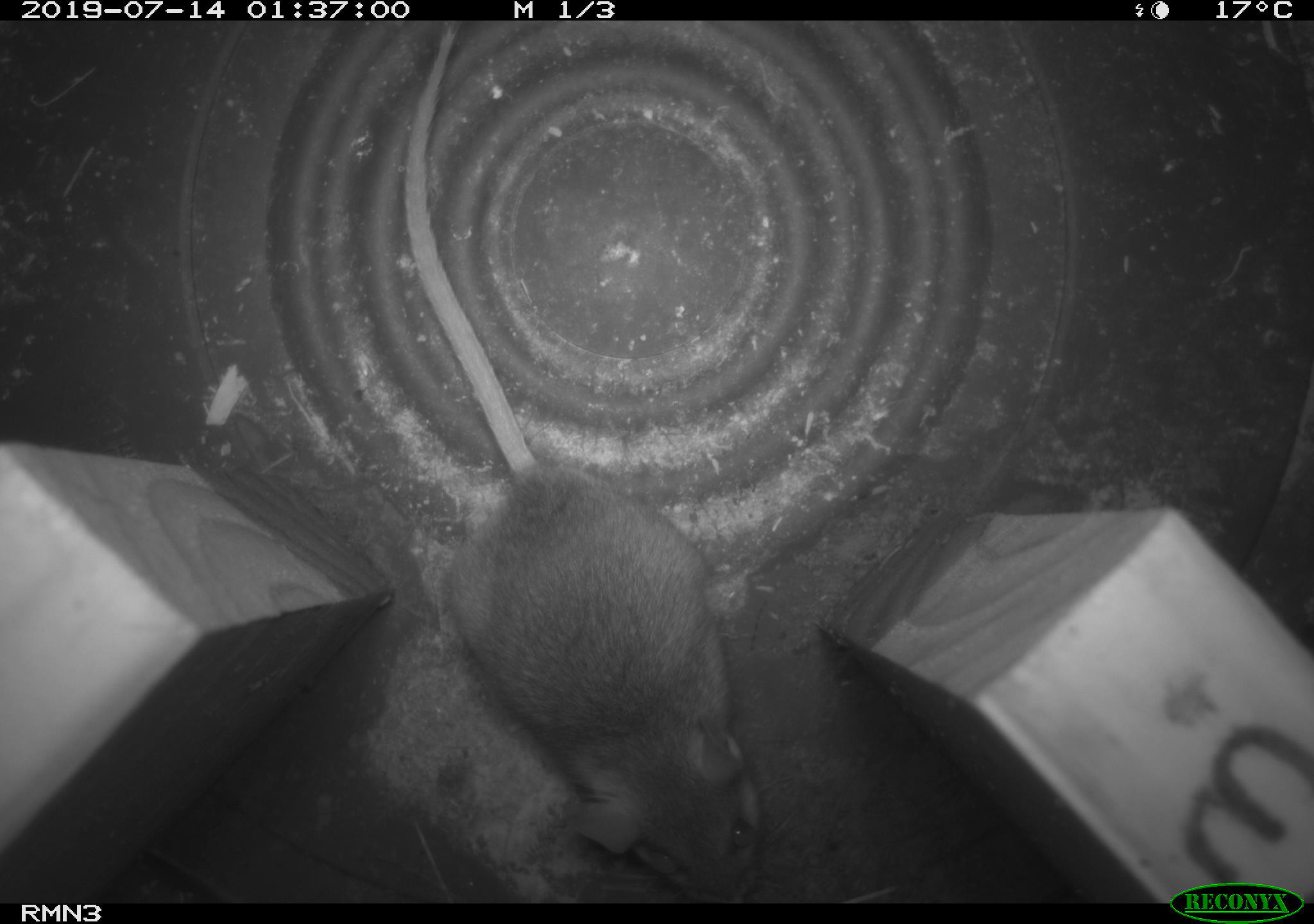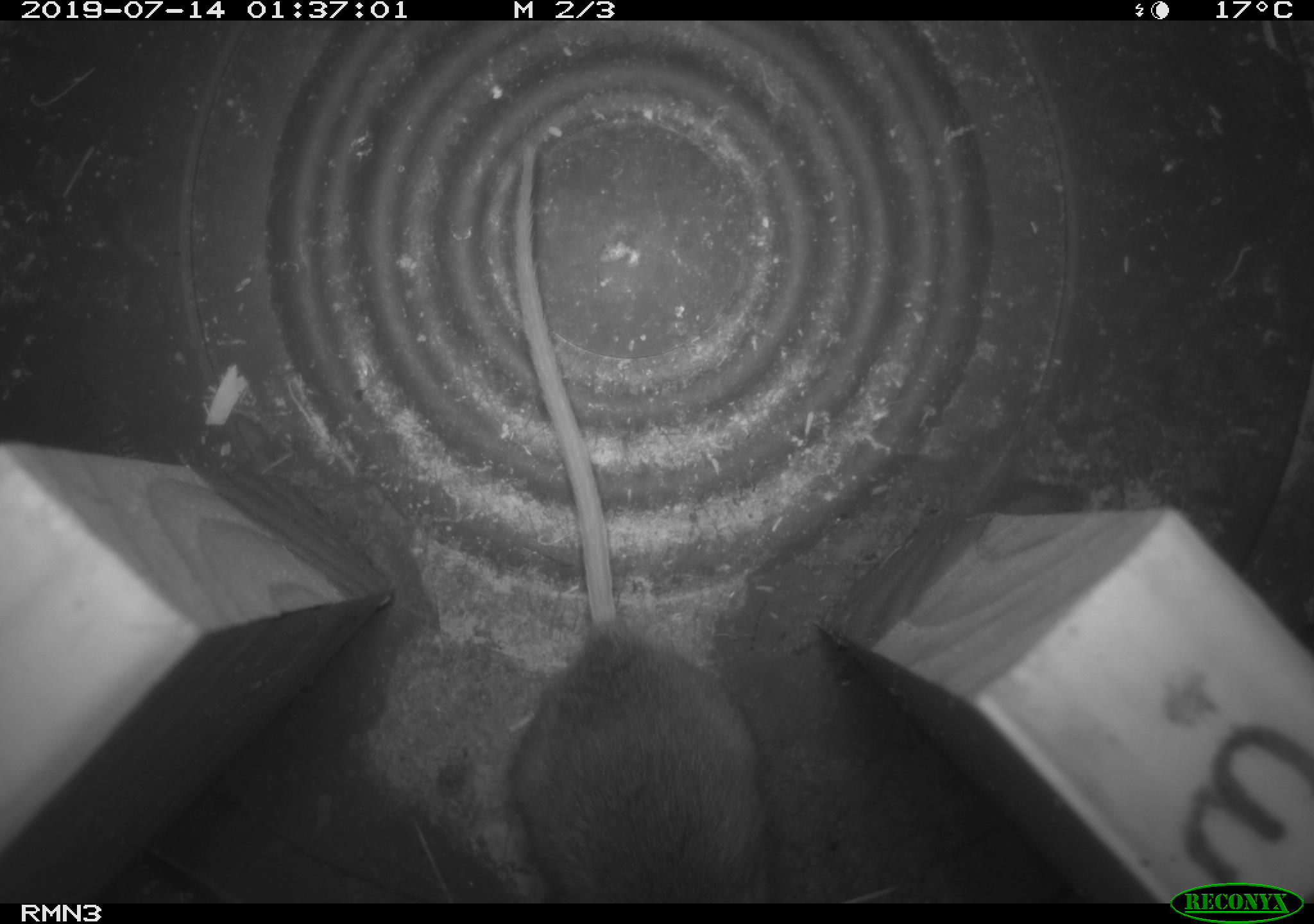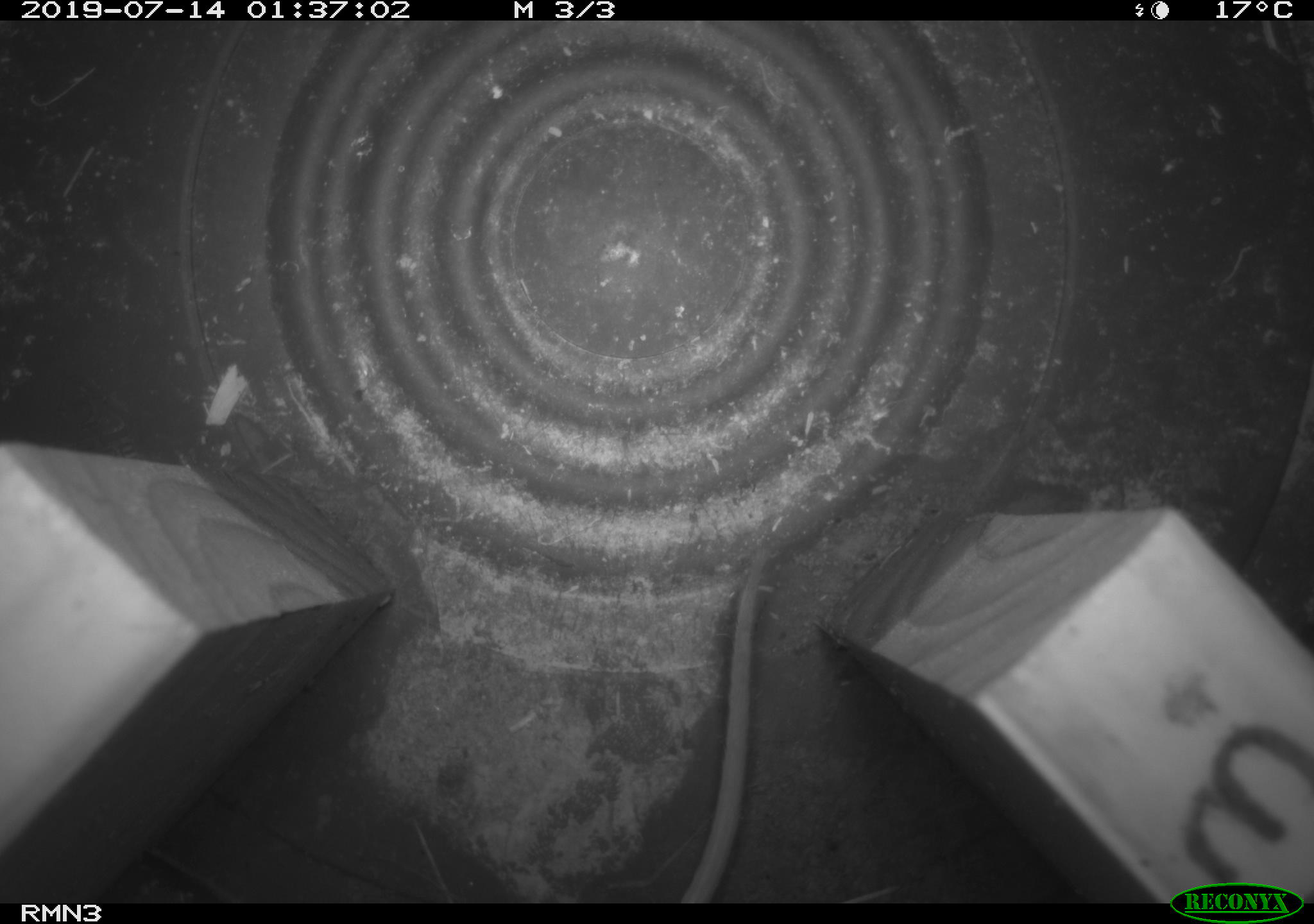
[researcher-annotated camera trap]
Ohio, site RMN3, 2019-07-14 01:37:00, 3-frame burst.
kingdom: Animalia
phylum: Chordata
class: Mammalia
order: Rodentia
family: Cricetidae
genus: Peromyscus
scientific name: Peromyscus leucopus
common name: white-footed mouse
White-footed mouse (Peromyscus leucopus).